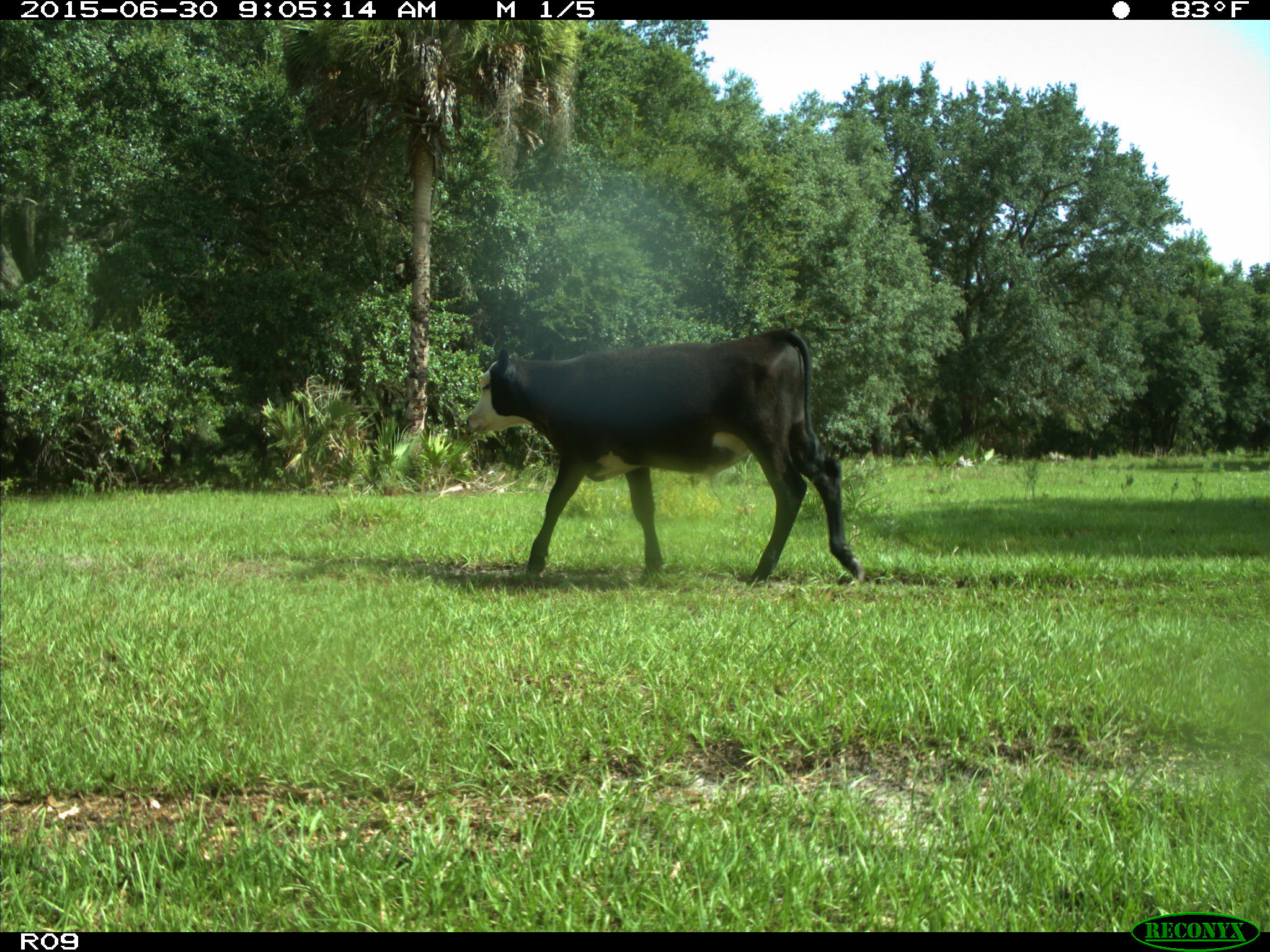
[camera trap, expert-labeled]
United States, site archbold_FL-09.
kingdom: Animalia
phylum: Chordata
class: Mammalia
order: Artiodactyla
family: Bovidae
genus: Bos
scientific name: Bos taurus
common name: domestic cow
Bos taurus (domestic cow).